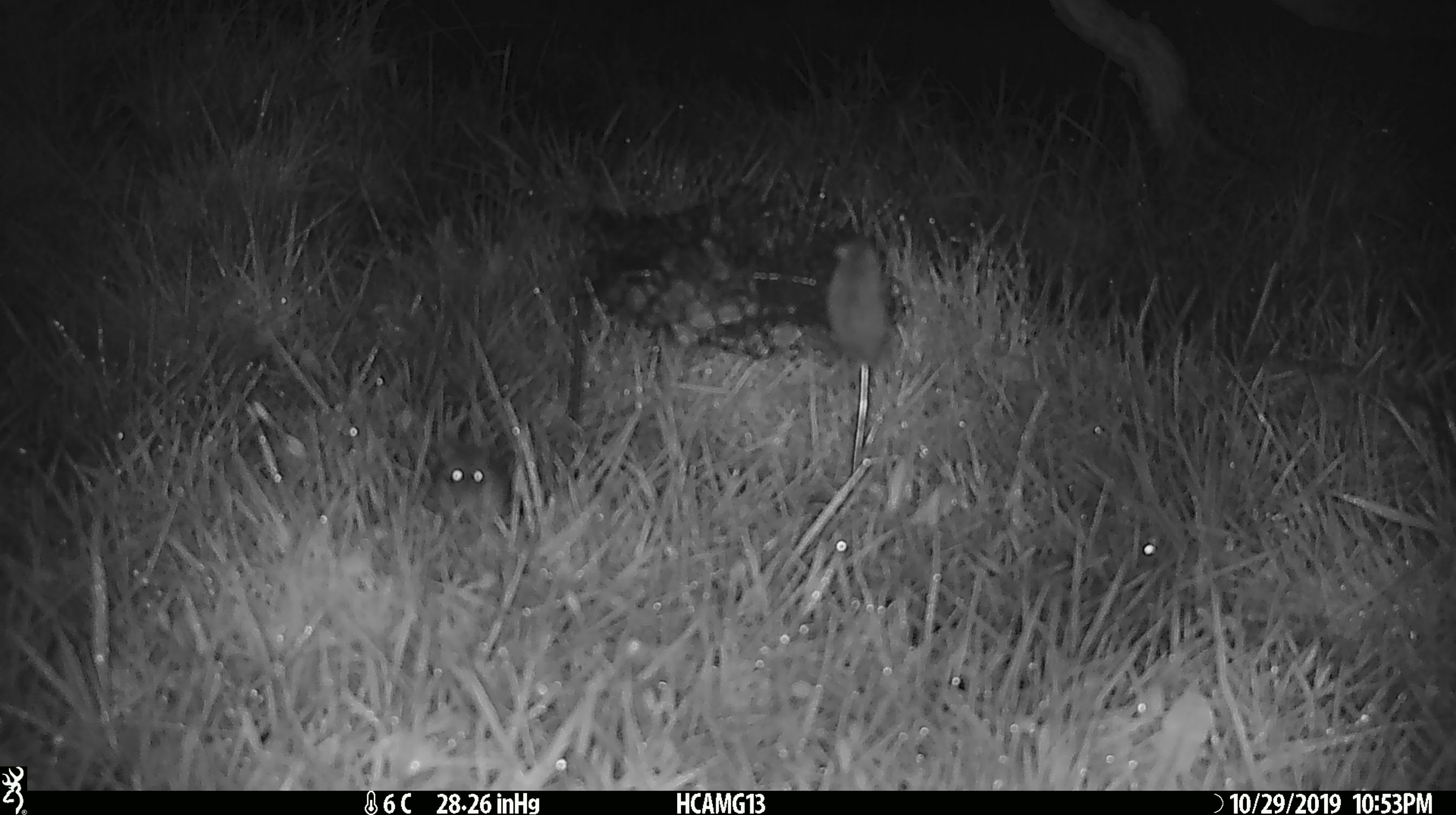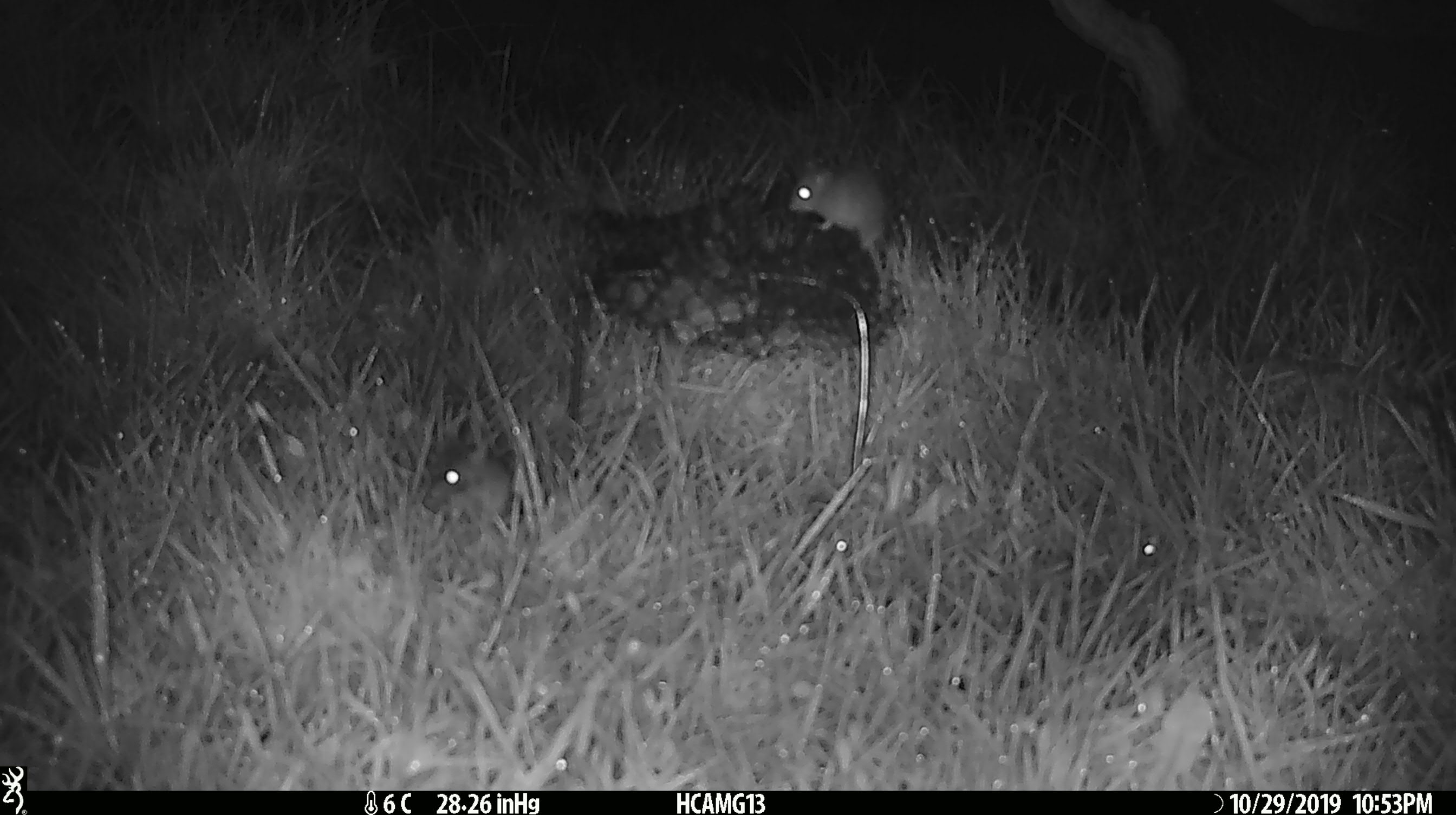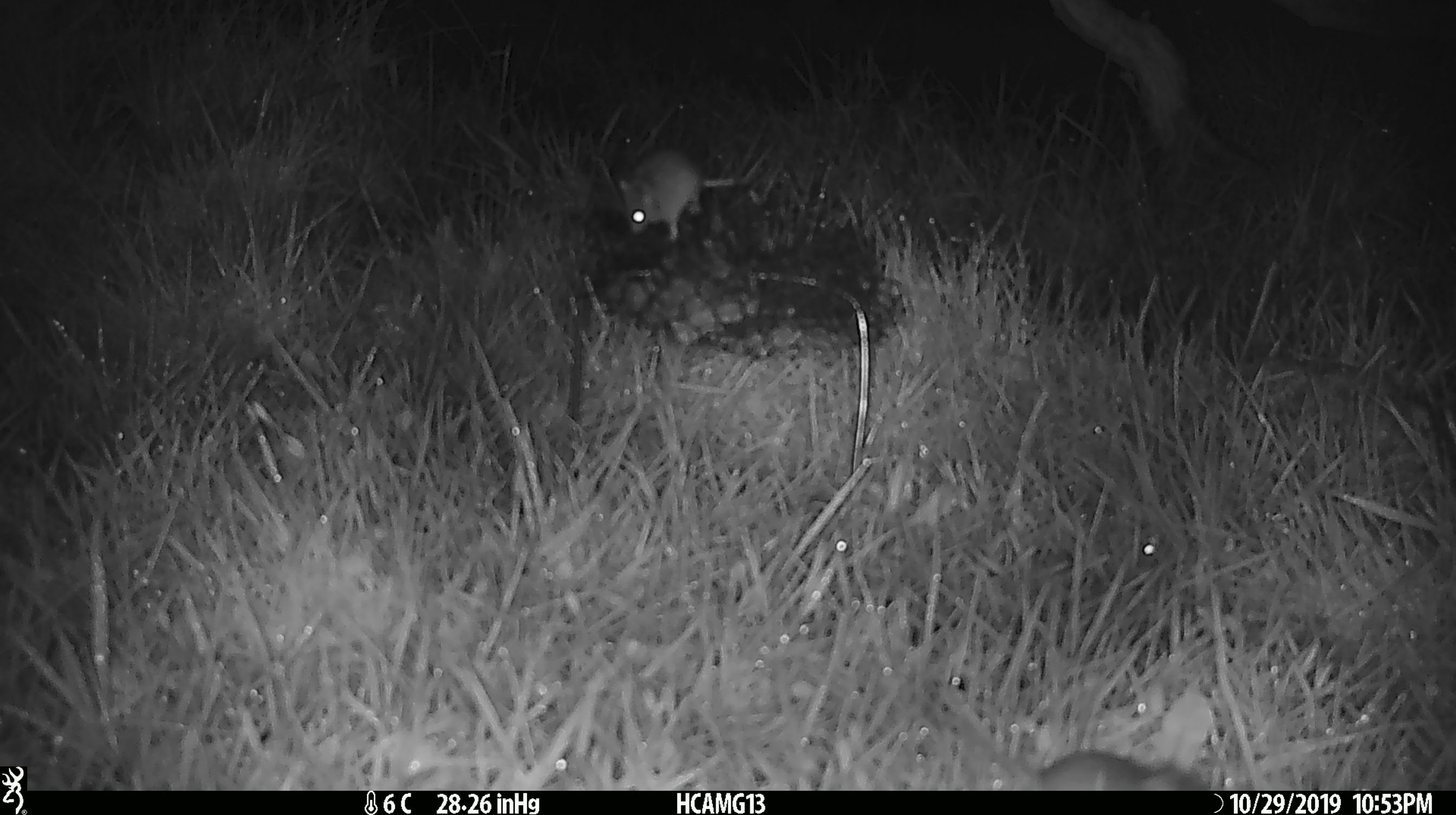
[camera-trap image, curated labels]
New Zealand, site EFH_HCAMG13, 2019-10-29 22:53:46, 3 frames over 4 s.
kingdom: Animalia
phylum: Chordata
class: Mammalia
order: Rodentia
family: Muridae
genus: Mus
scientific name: Mus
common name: mouse